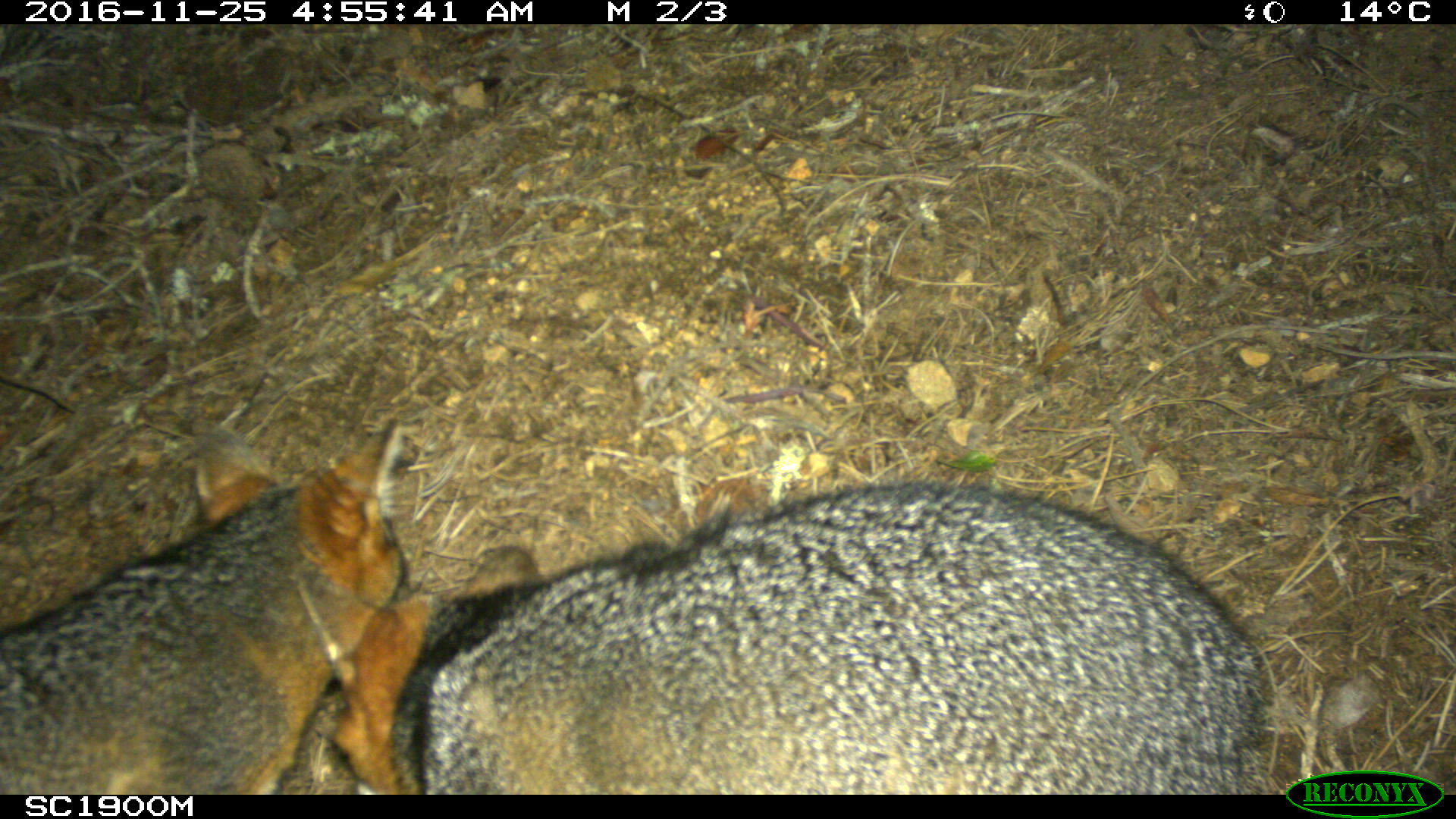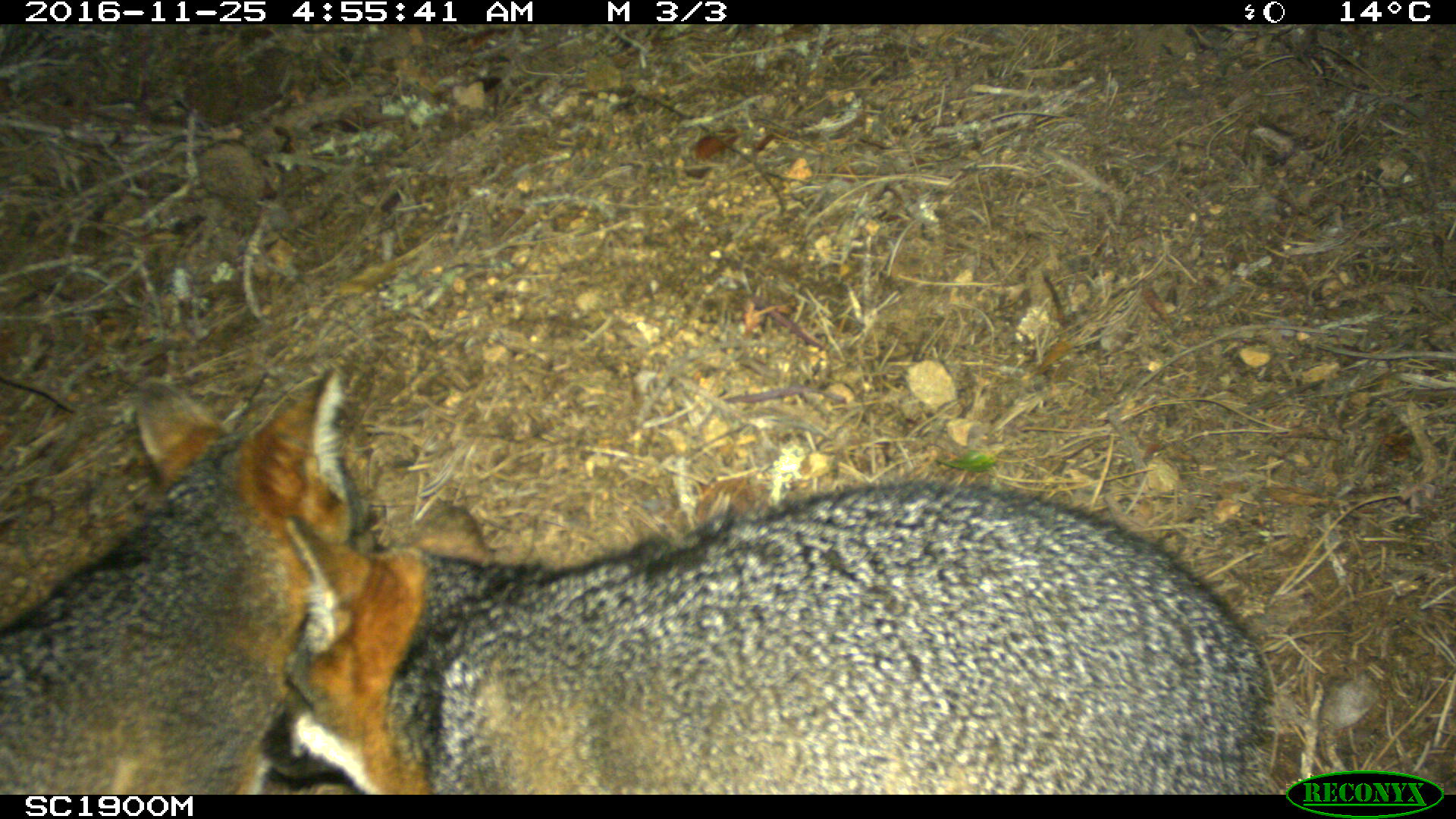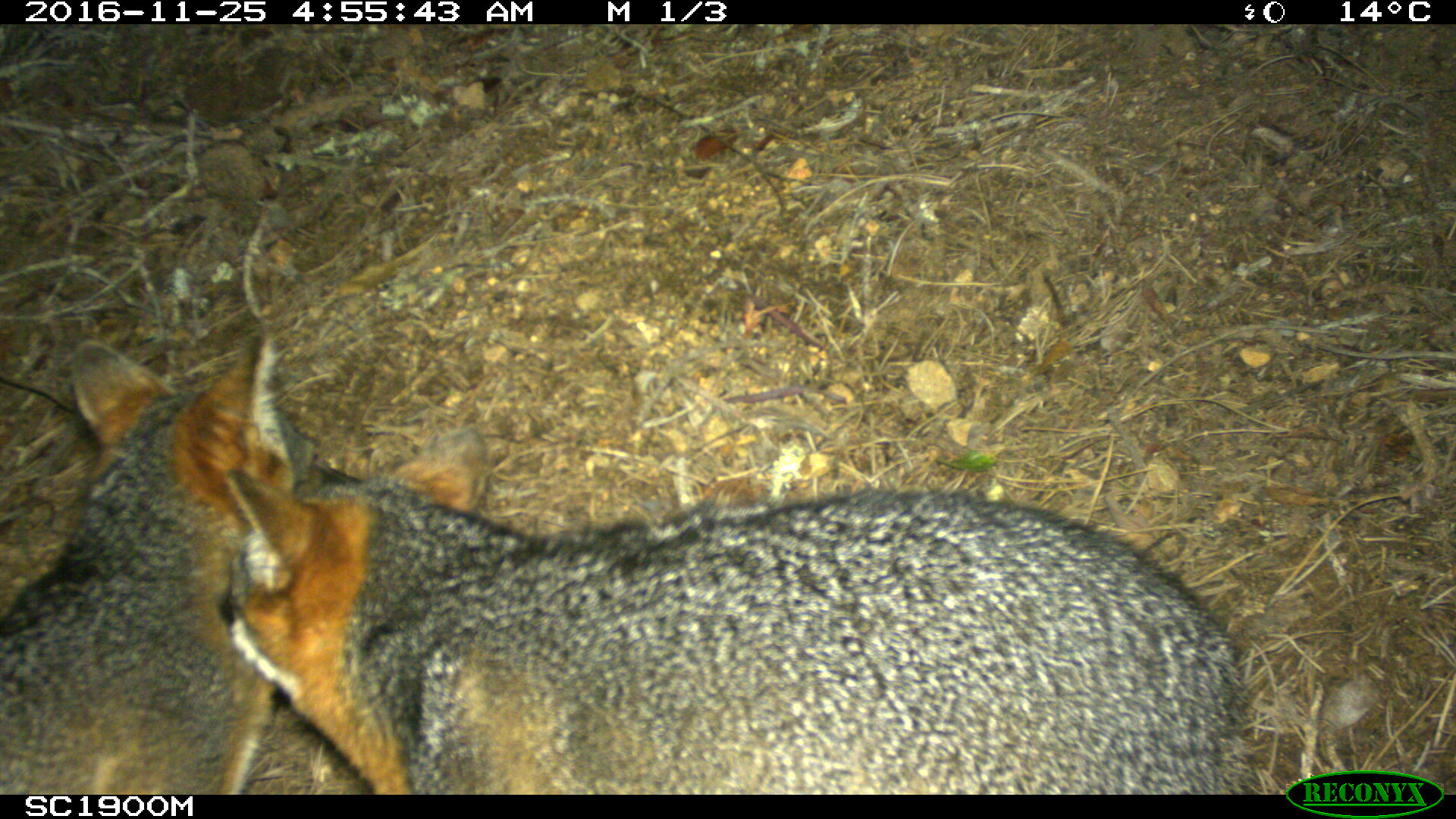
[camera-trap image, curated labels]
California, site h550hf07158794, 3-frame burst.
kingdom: Animalia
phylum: Chordata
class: Mammalia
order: Carnivora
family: Canidae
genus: Urocyon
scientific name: Urocyon littoralis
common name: island fox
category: fox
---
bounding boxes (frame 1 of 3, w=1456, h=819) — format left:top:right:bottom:
fox: 328:477:1267:795; 0:413:410:795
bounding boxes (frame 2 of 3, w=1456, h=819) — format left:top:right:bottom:
fox: 258:480:1270:794; 0:367:372:793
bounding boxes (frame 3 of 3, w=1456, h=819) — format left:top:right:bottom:
fox: 214:422:1255:794; 0:326:318:793